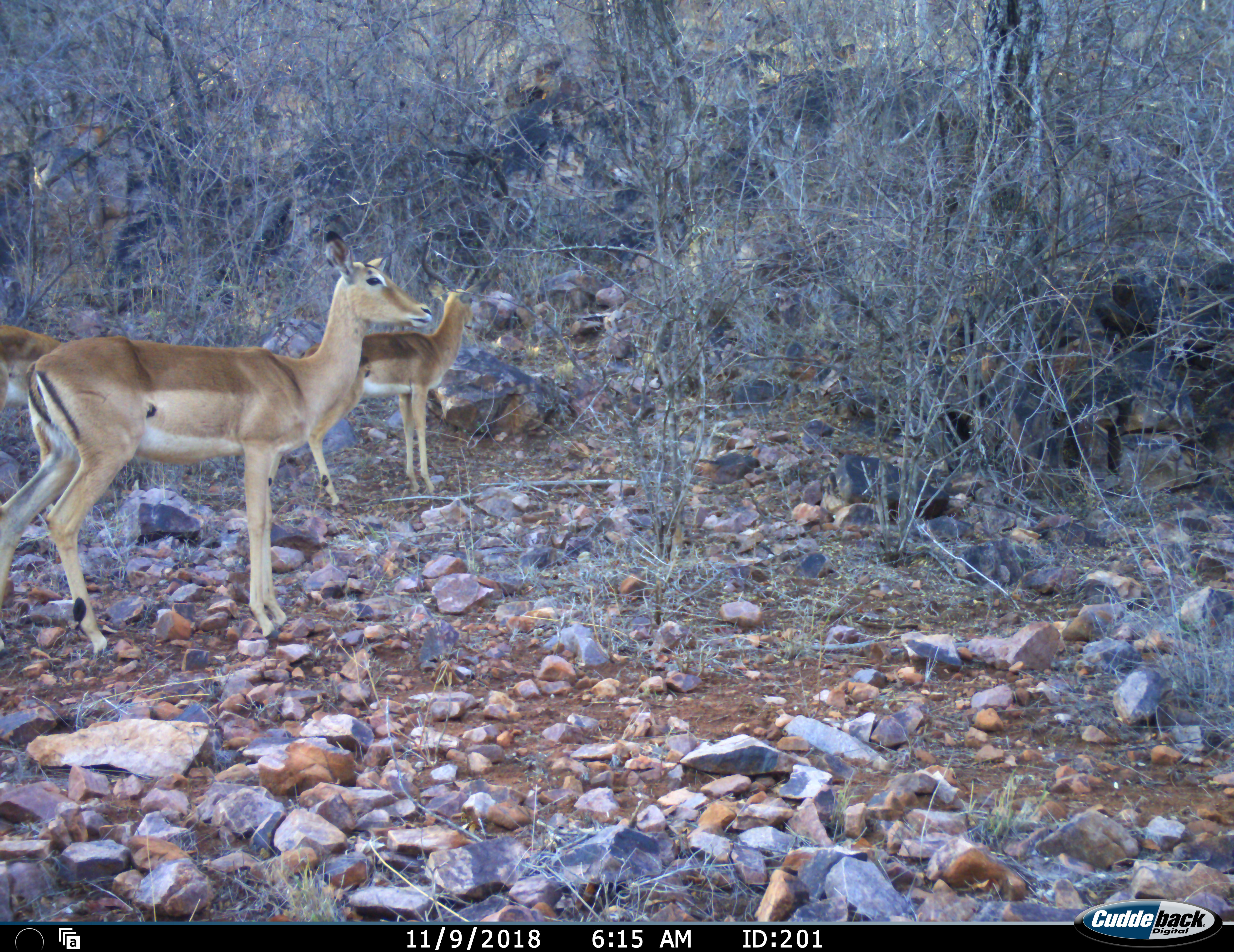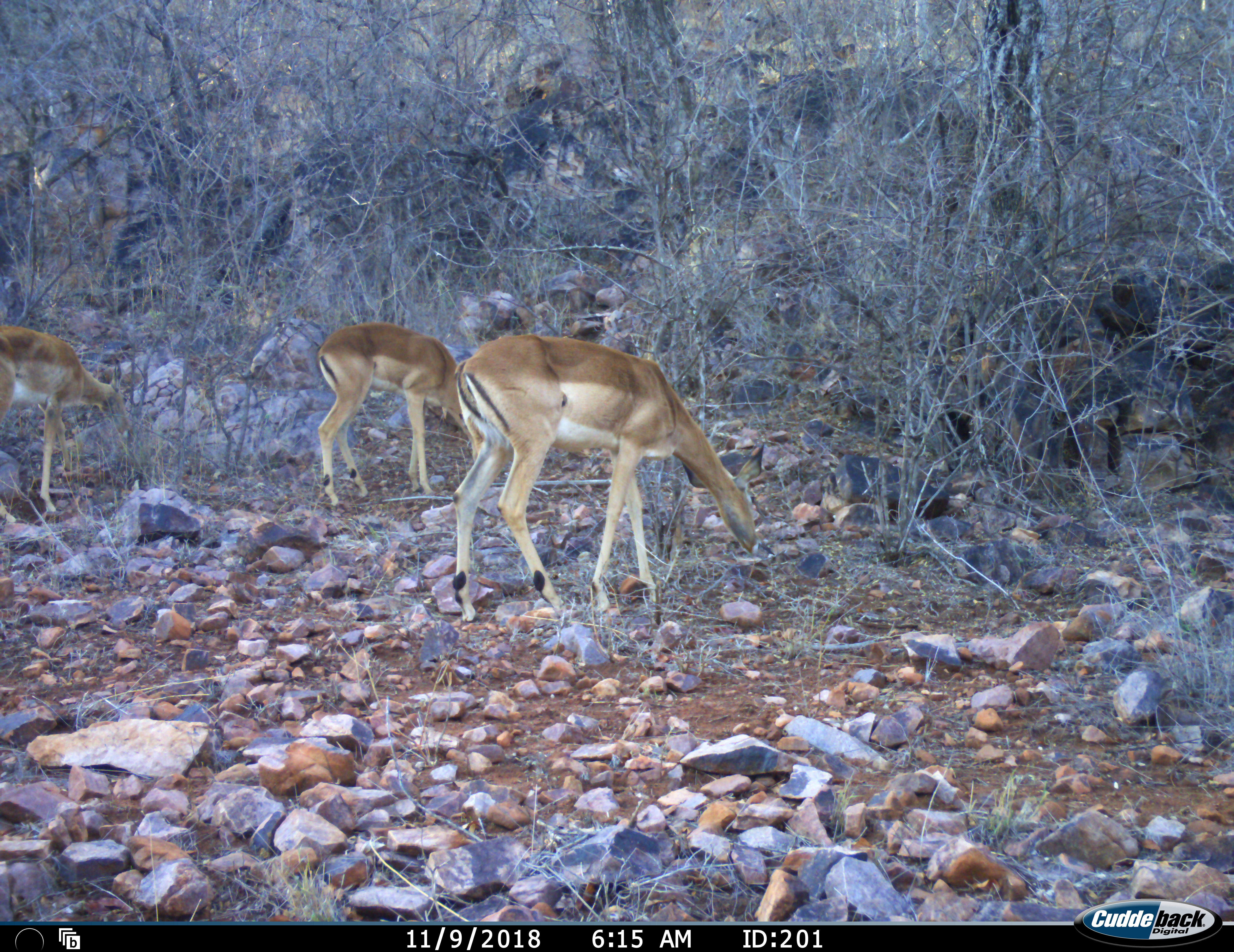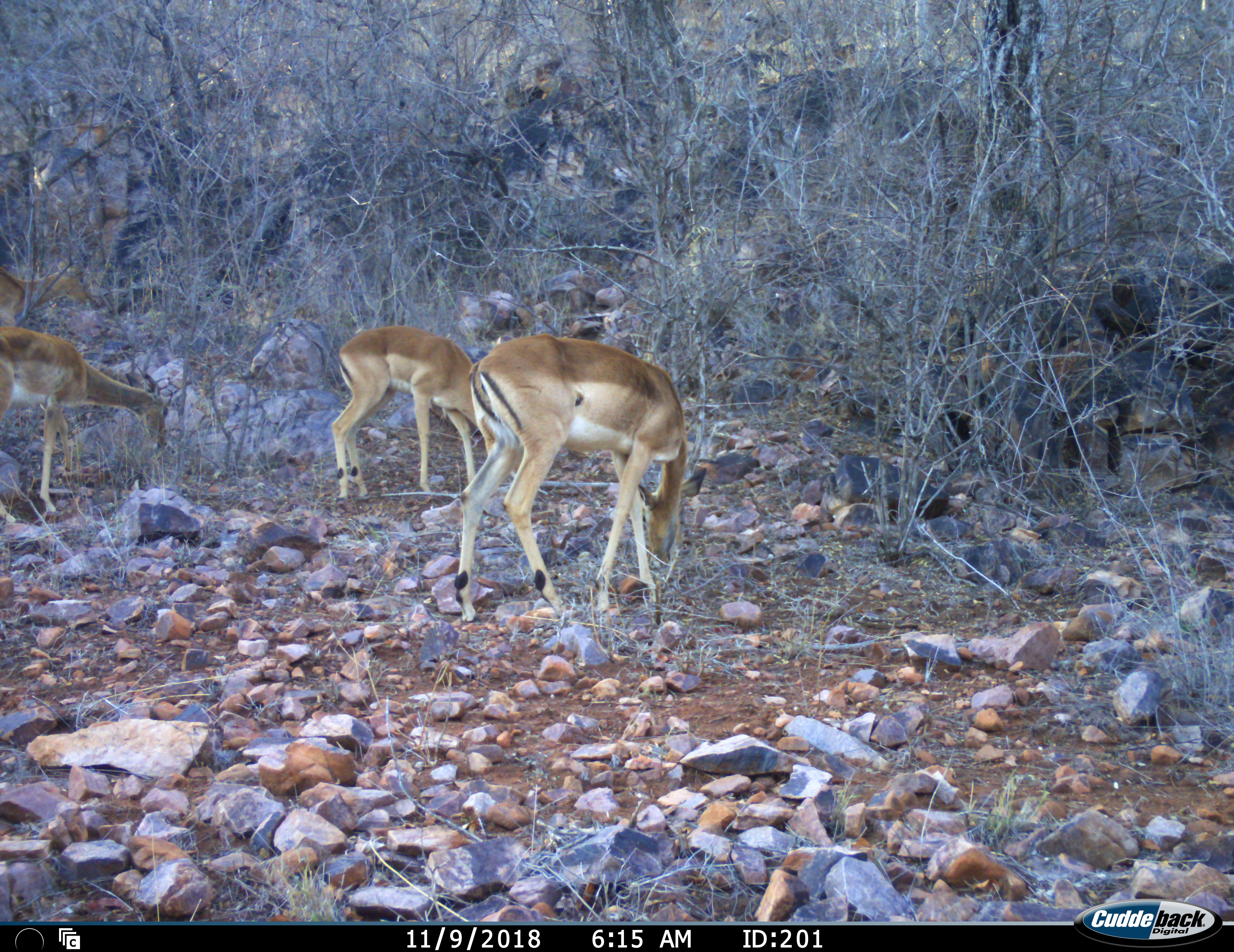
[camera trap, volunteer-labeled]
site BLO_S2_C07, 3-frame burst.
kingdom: Animalia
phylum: Chordata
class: Mammalia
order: Artiodactyla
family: Bovidae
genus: Aepyceros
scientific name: Aepyceros melampus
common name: impala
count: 4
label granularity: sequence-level